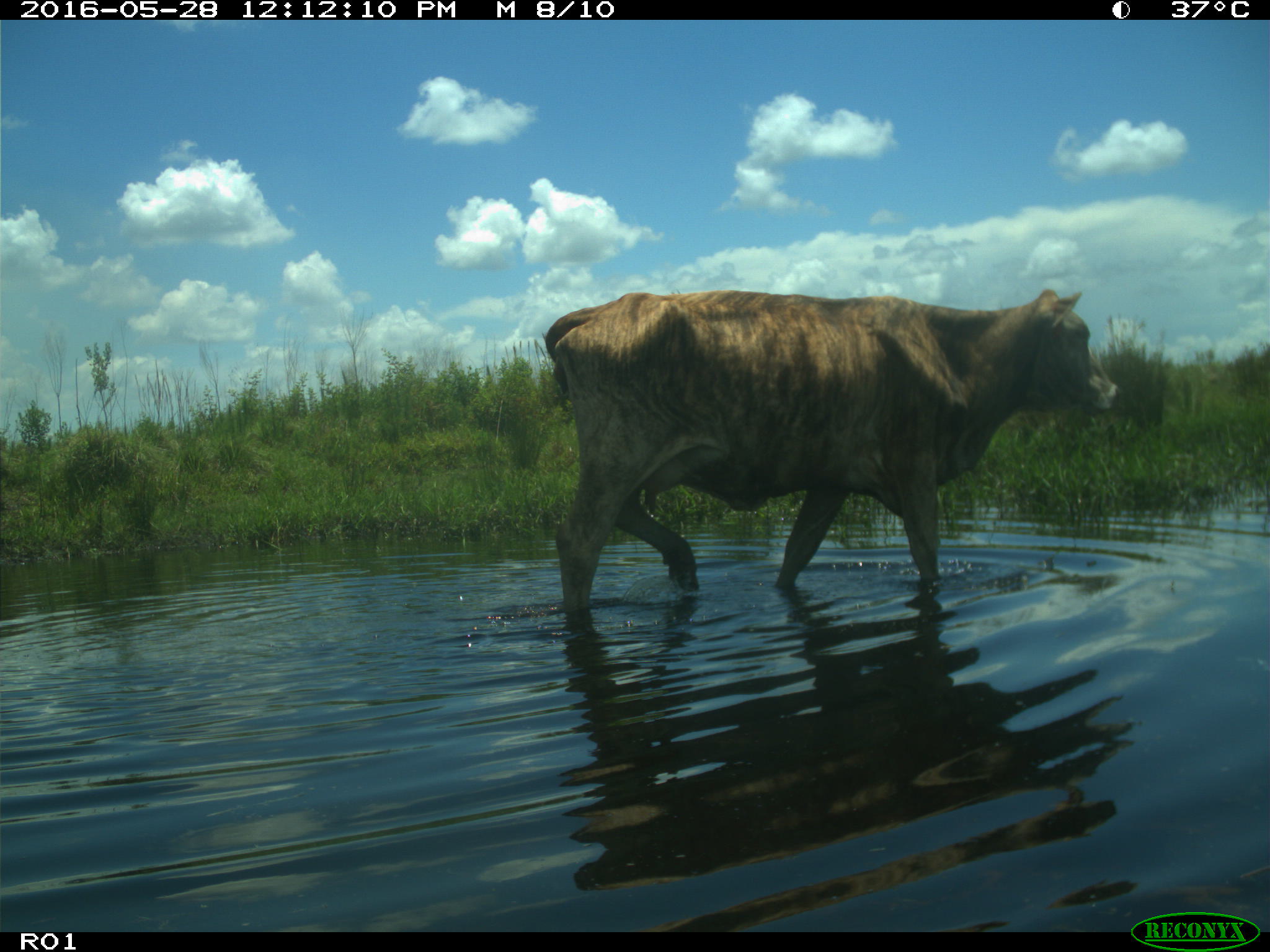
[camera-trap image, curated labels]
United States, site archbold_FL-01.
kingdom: Animalia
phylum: Chordata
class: Mammalia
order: Artiodactyla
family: Bovidae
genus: Bos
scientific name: Bos taurus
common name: domestic cow